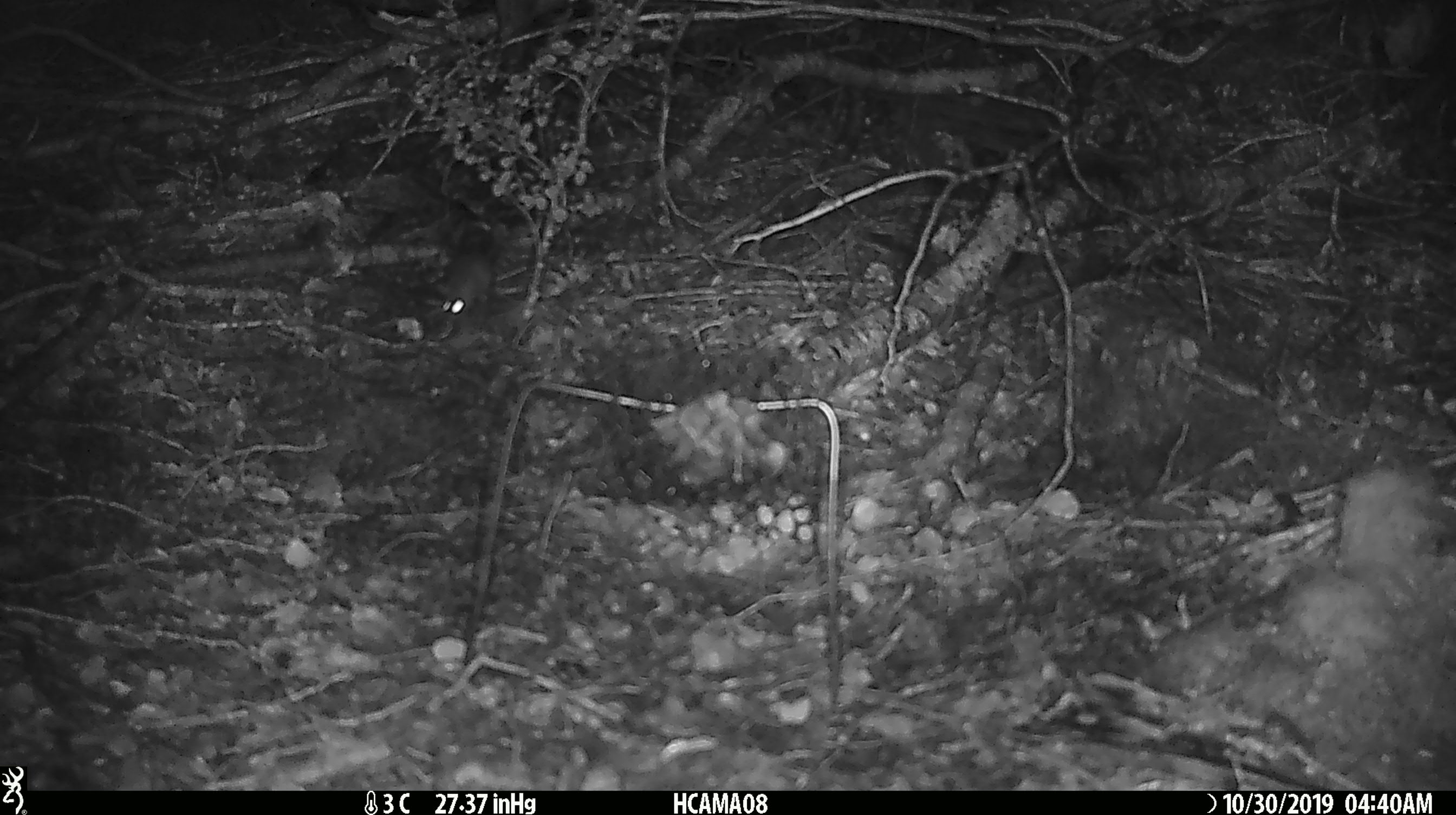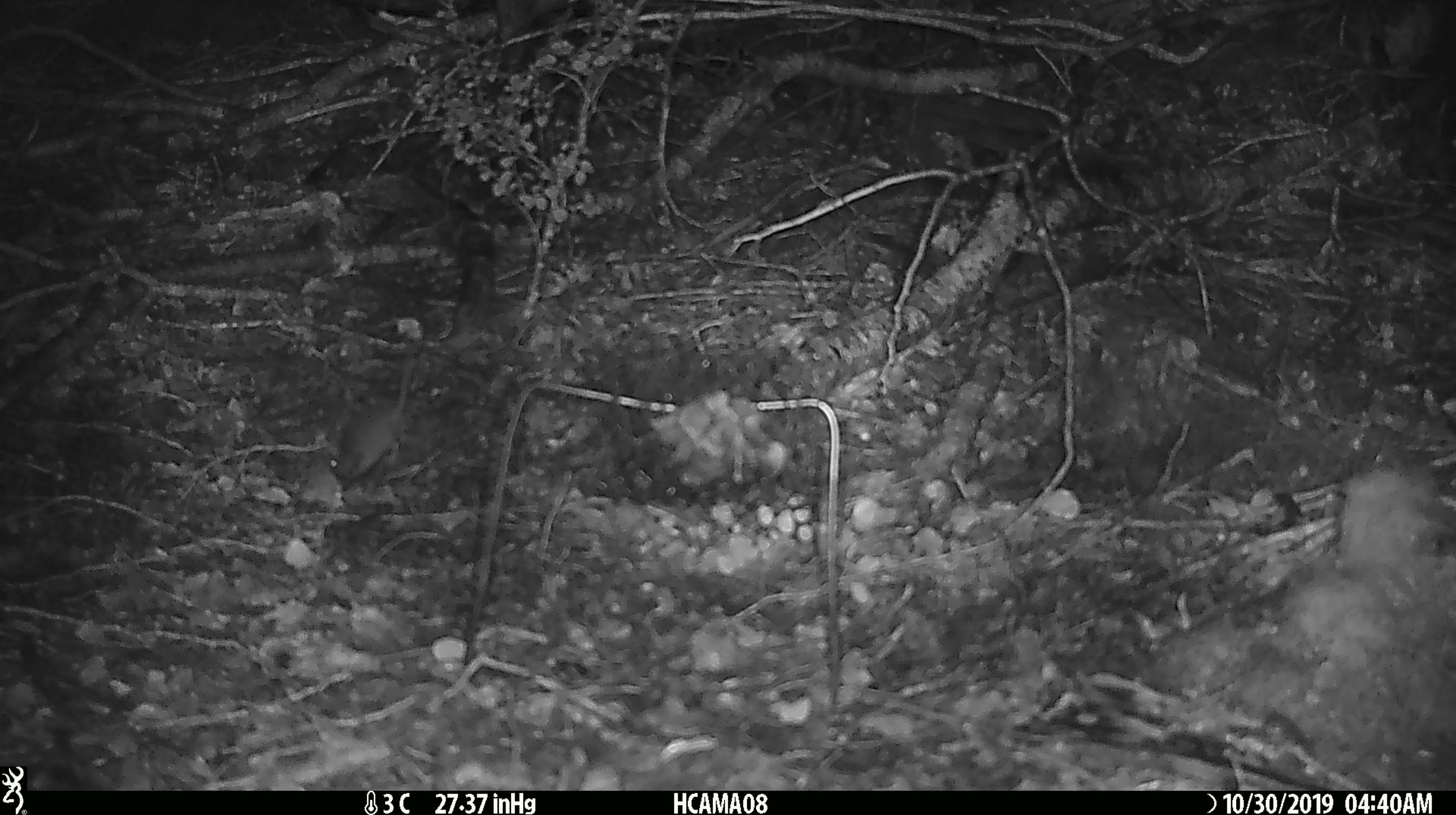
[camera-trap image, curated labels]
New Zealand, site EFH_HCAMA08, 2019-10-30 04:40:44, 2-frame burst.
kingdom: Animalia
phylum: Chordata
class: Mammalia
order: Rodentia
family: Muridae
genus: Mus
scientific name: Mus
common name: mouse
Mouse (Mus).